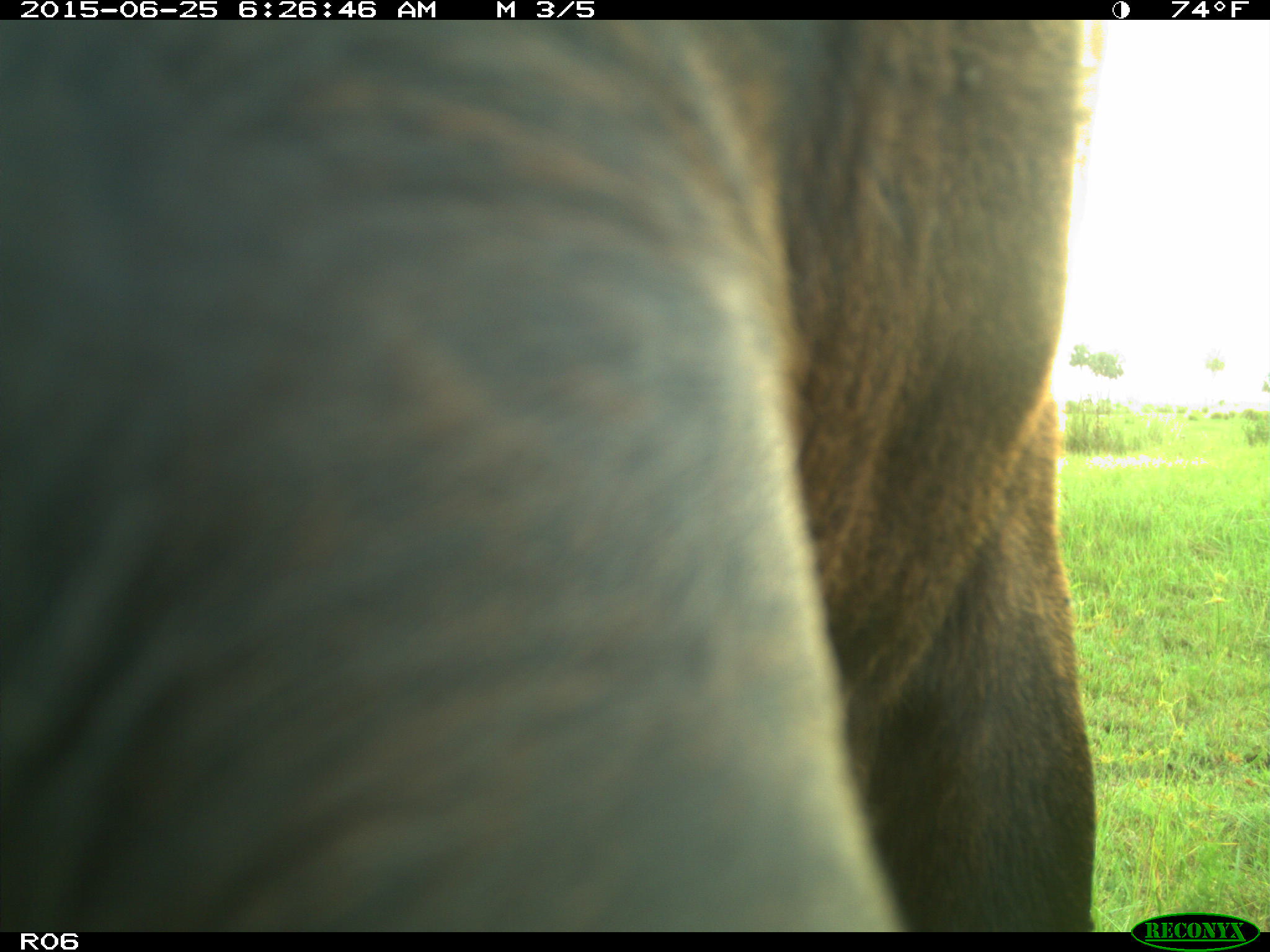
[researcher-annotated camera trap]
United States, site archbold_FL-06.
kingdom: Animalia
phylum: Chordata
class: Mammalia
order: Artiodactyla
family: Bovidae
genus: Bos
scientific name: Bos taurus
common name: domestic cow